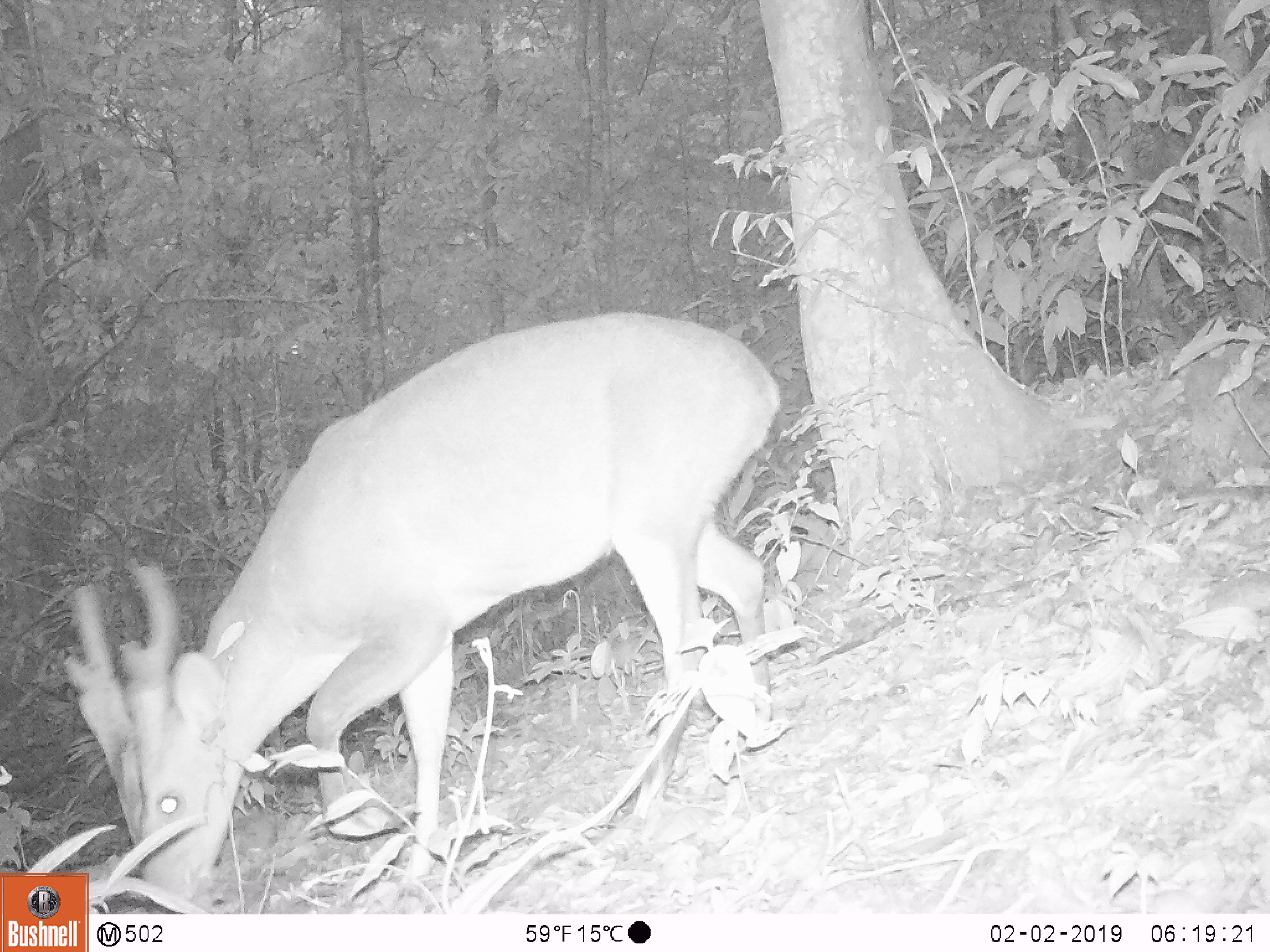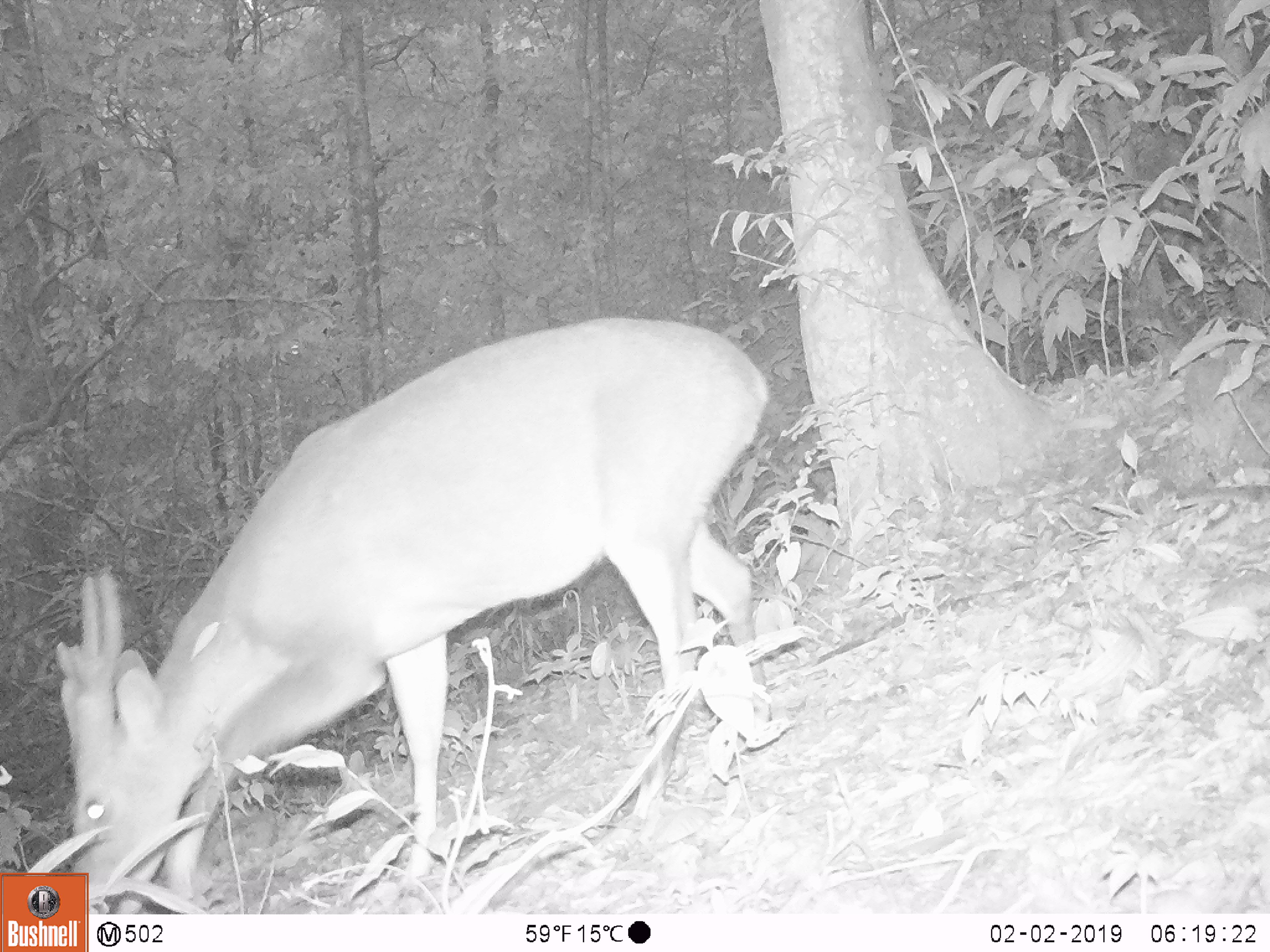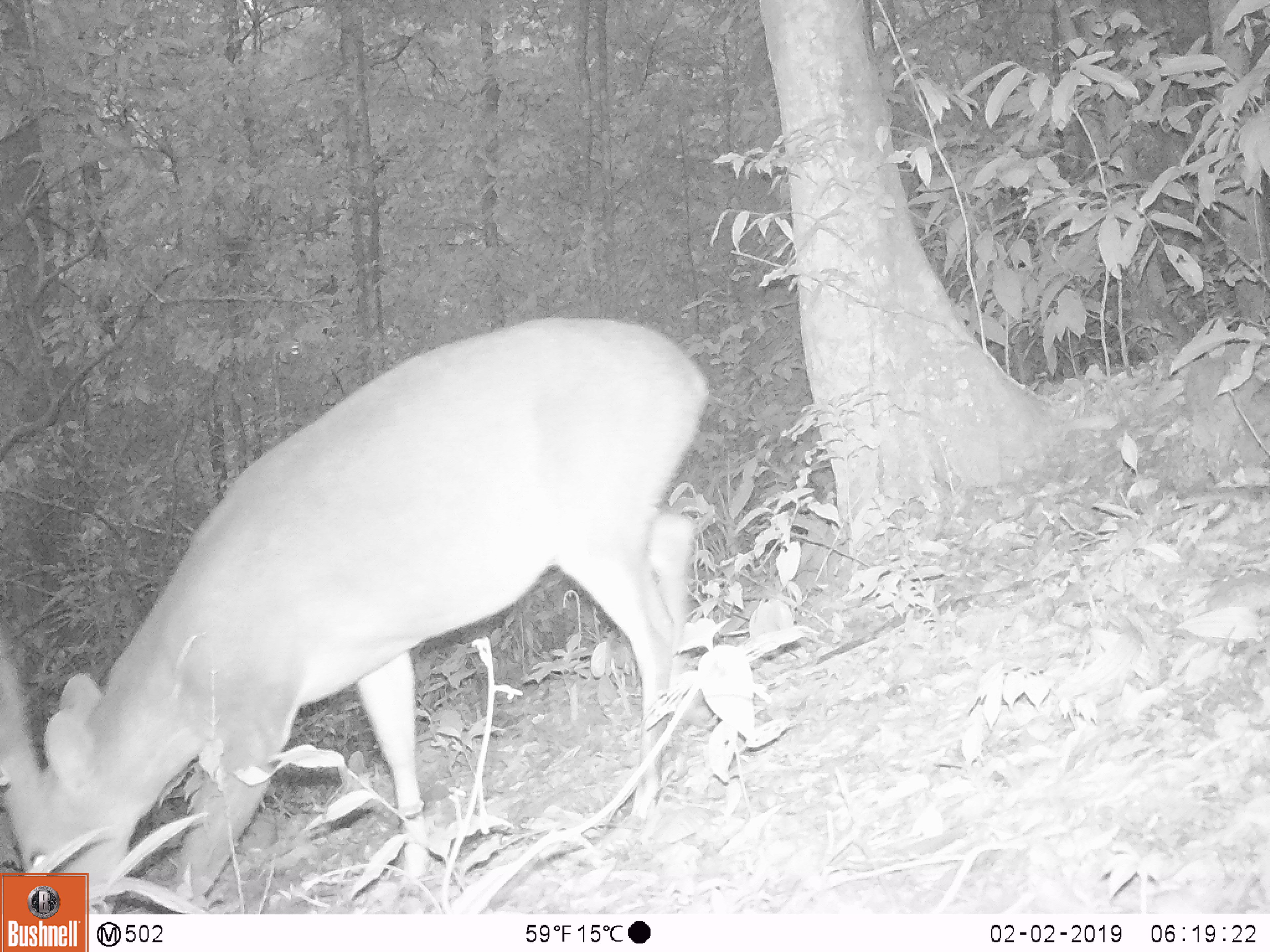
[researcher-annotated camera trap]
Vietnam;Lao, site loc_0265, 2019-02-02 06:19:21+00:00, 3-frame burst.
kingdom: Animalia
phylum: Chordata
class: Mammalia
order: Artiodactyla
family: Cervidae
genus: Muntiacus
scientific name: Muntiacus vuquangensis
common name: large-antlered muntjac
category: large antlered muntjac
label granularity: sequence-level